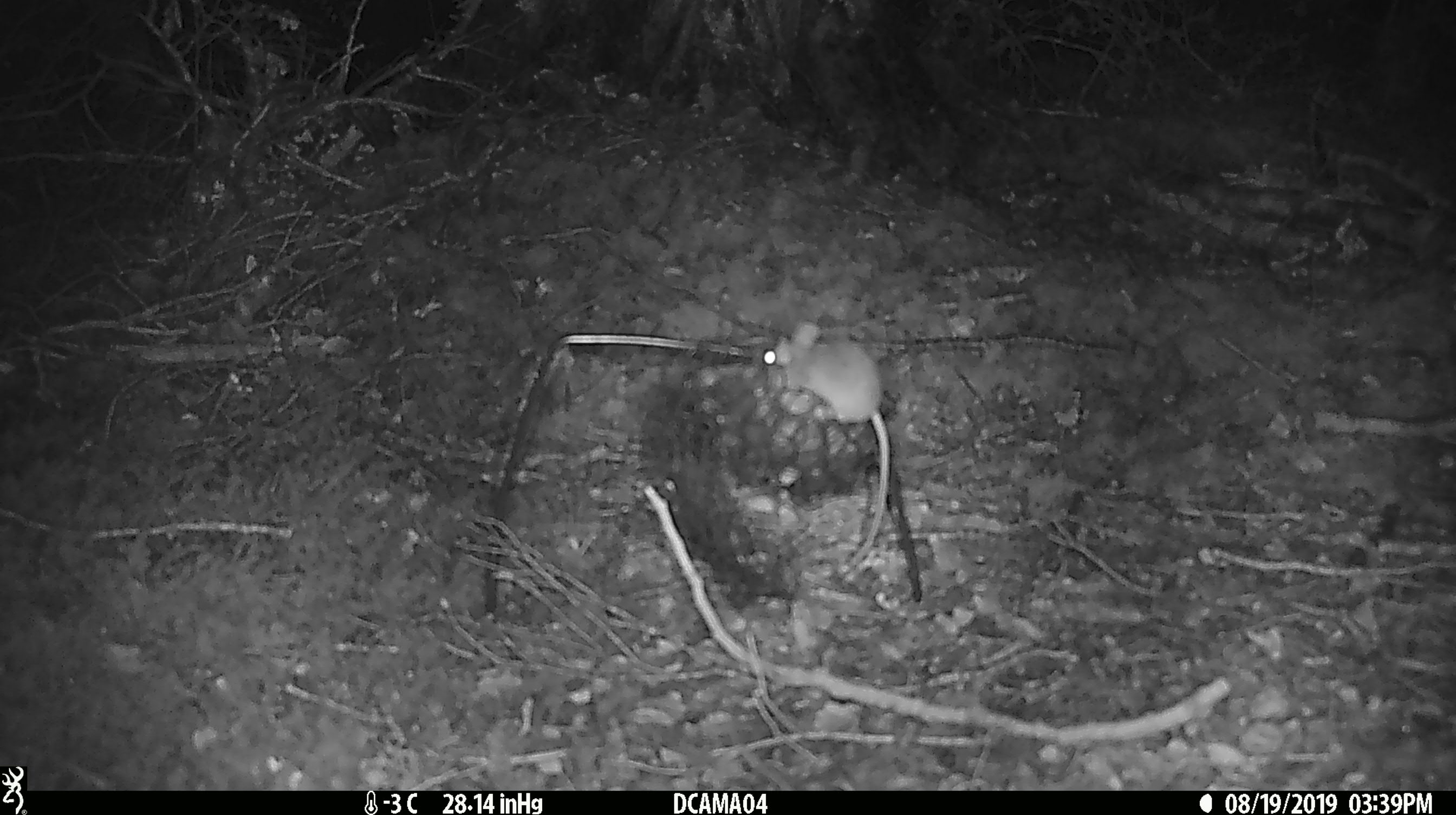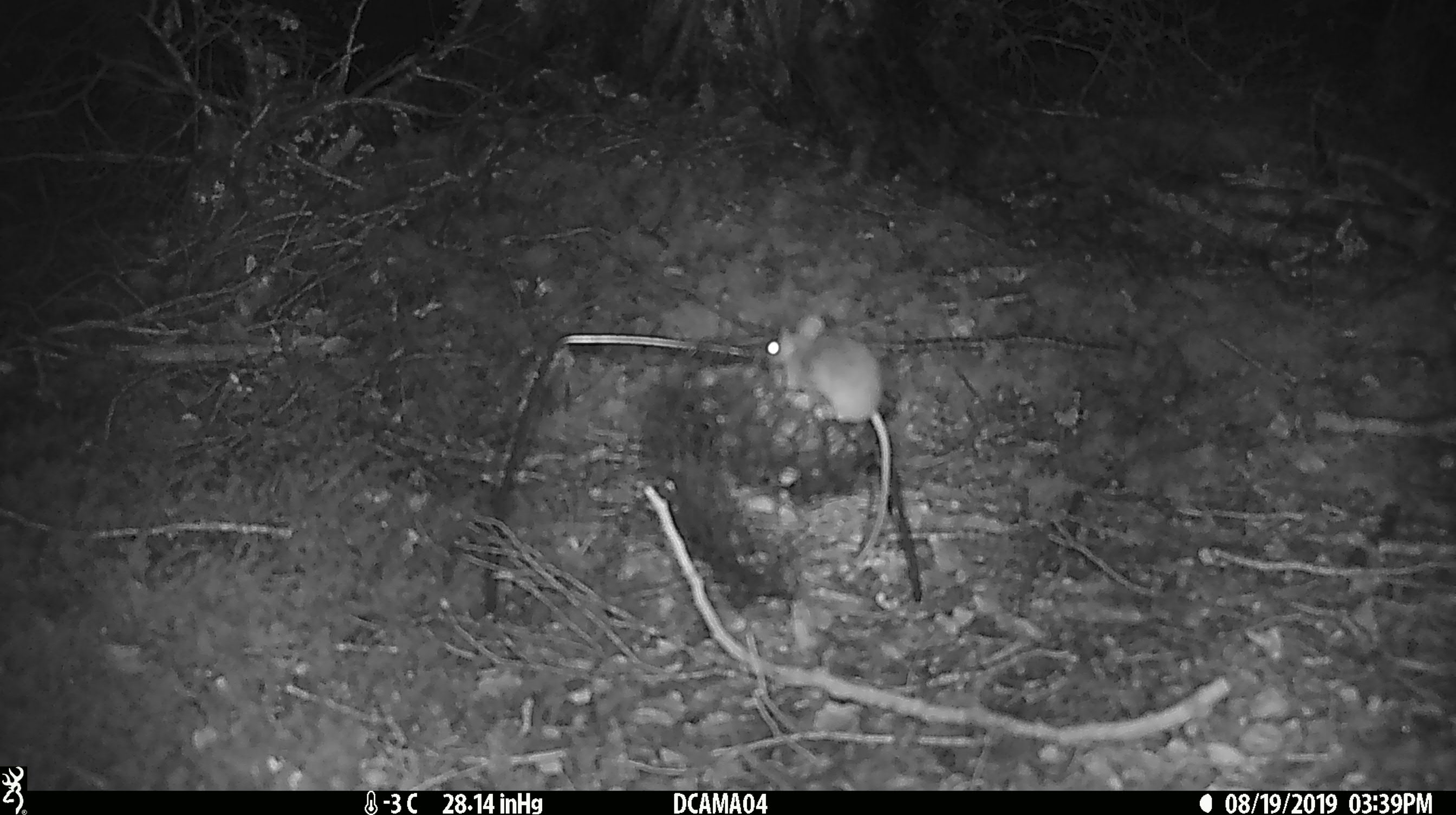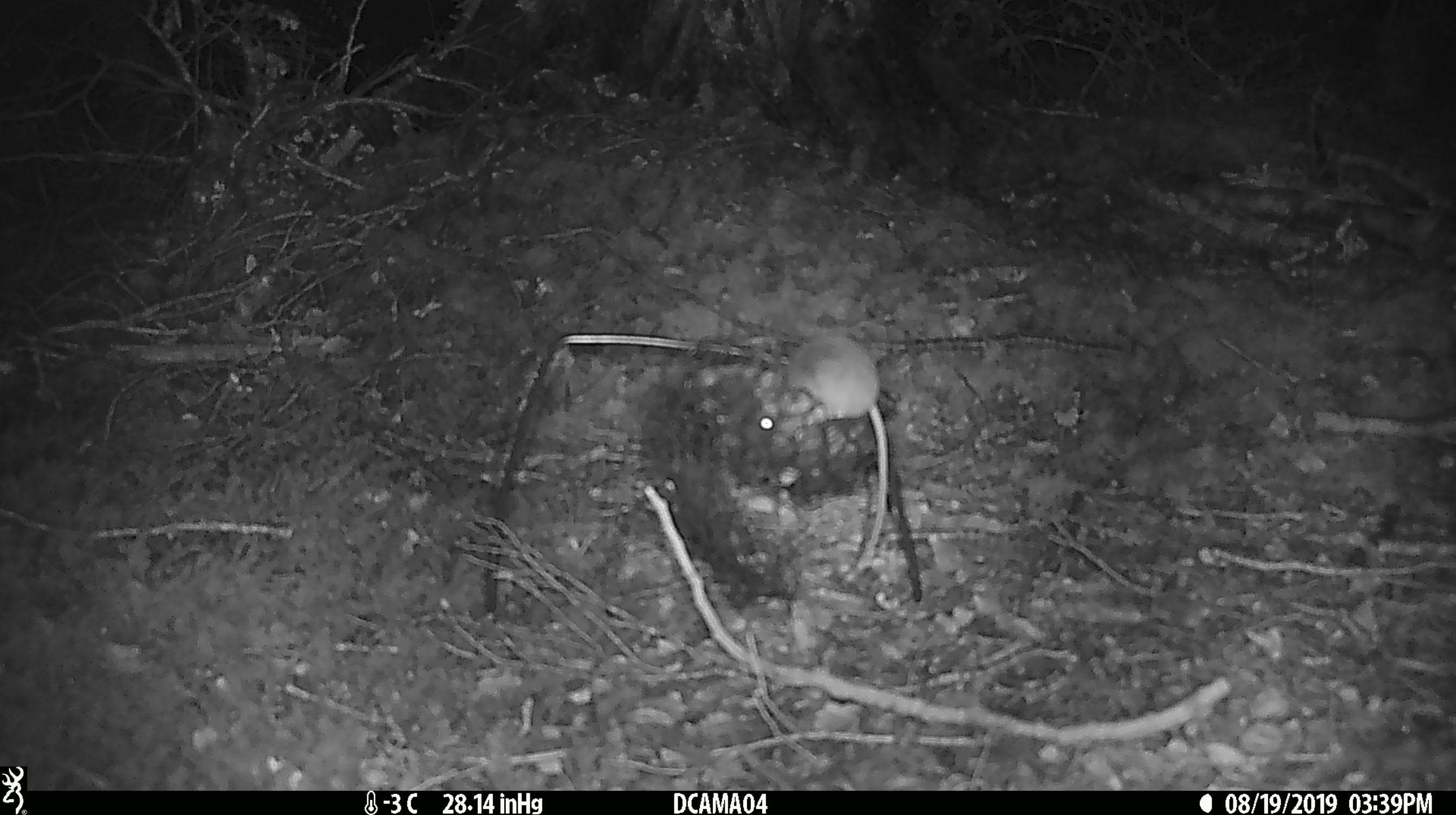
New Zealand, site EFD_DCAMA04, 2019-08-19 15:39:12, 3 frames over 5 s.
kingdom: Animalia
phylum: Chordata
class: Mammalia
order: Rodentia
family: Muridae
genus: Mus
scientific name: Mus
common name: mouse